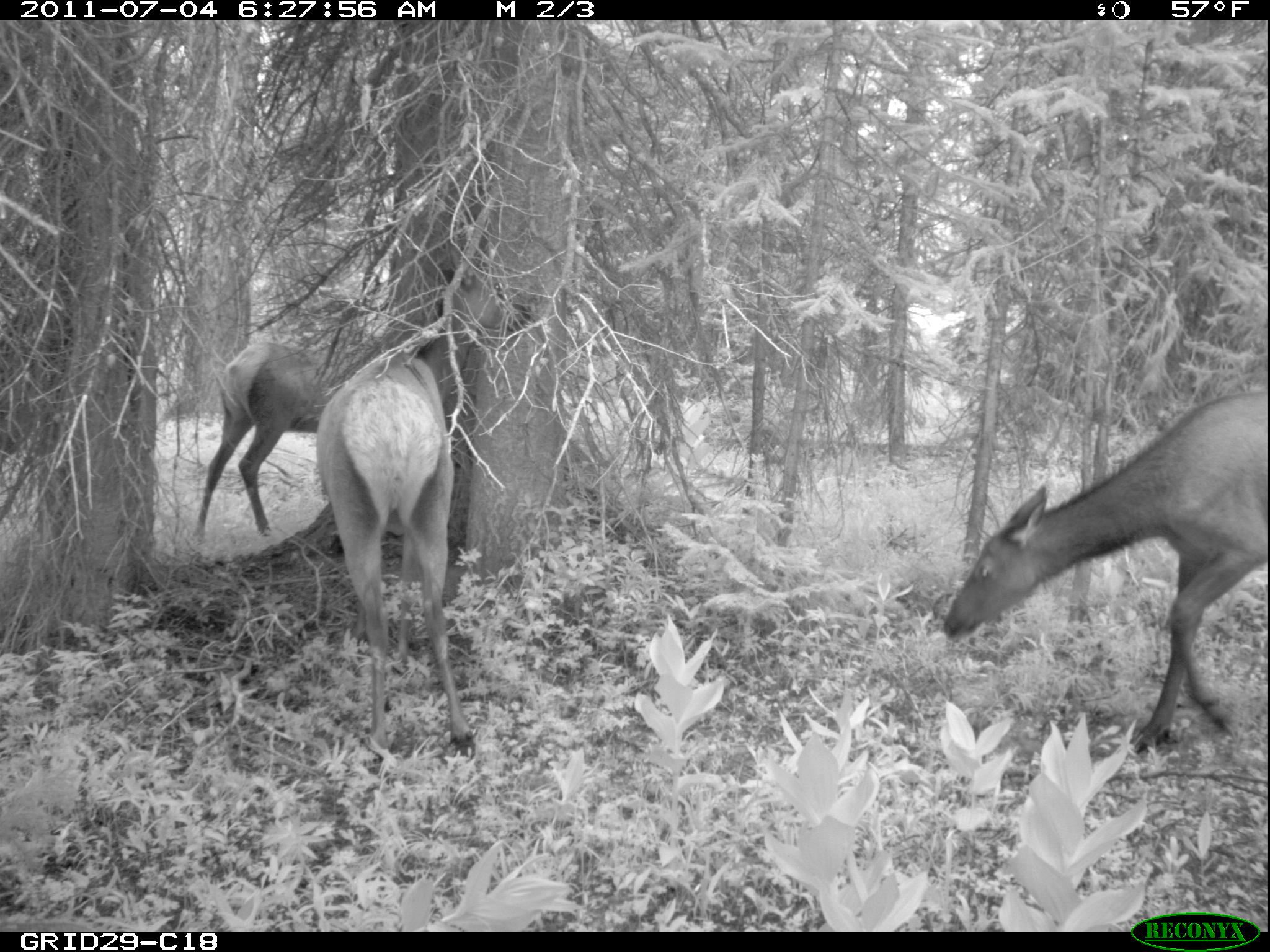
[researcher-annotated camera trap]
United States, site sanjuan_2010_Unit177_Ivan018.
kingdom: Animalia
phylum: Chordata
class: Mammalia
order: Artiodactyla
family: Cervidae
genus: Cervus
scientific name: Cervus elaphus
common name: red deer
Cervus elaphus (red deer).